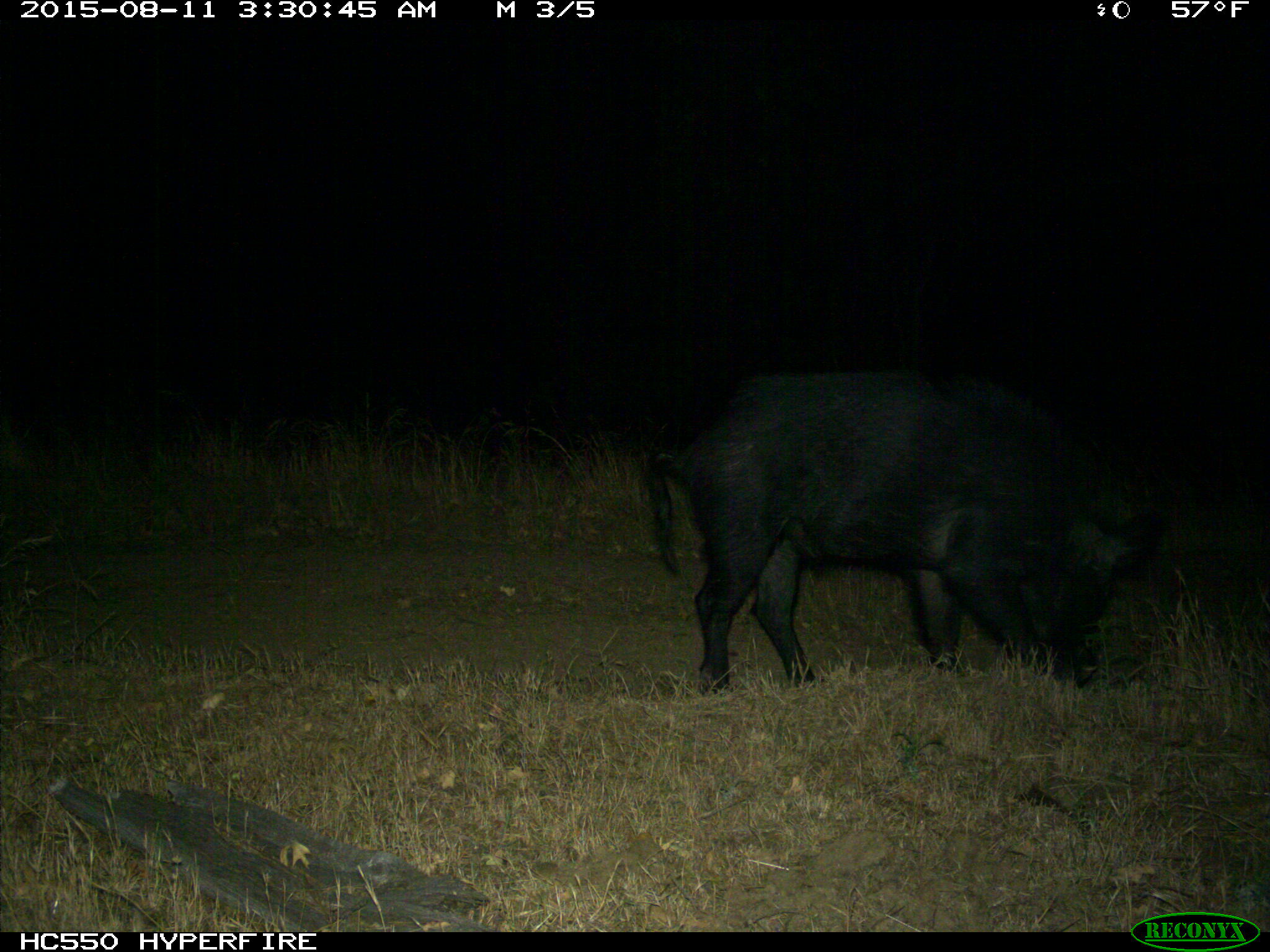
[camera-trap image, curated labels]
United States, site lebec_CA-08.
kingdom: Animalia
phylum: Chordata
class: Mammalia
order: Artiodactyla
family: Suidae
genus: Sus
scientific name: Sus scrofa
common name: wild boar